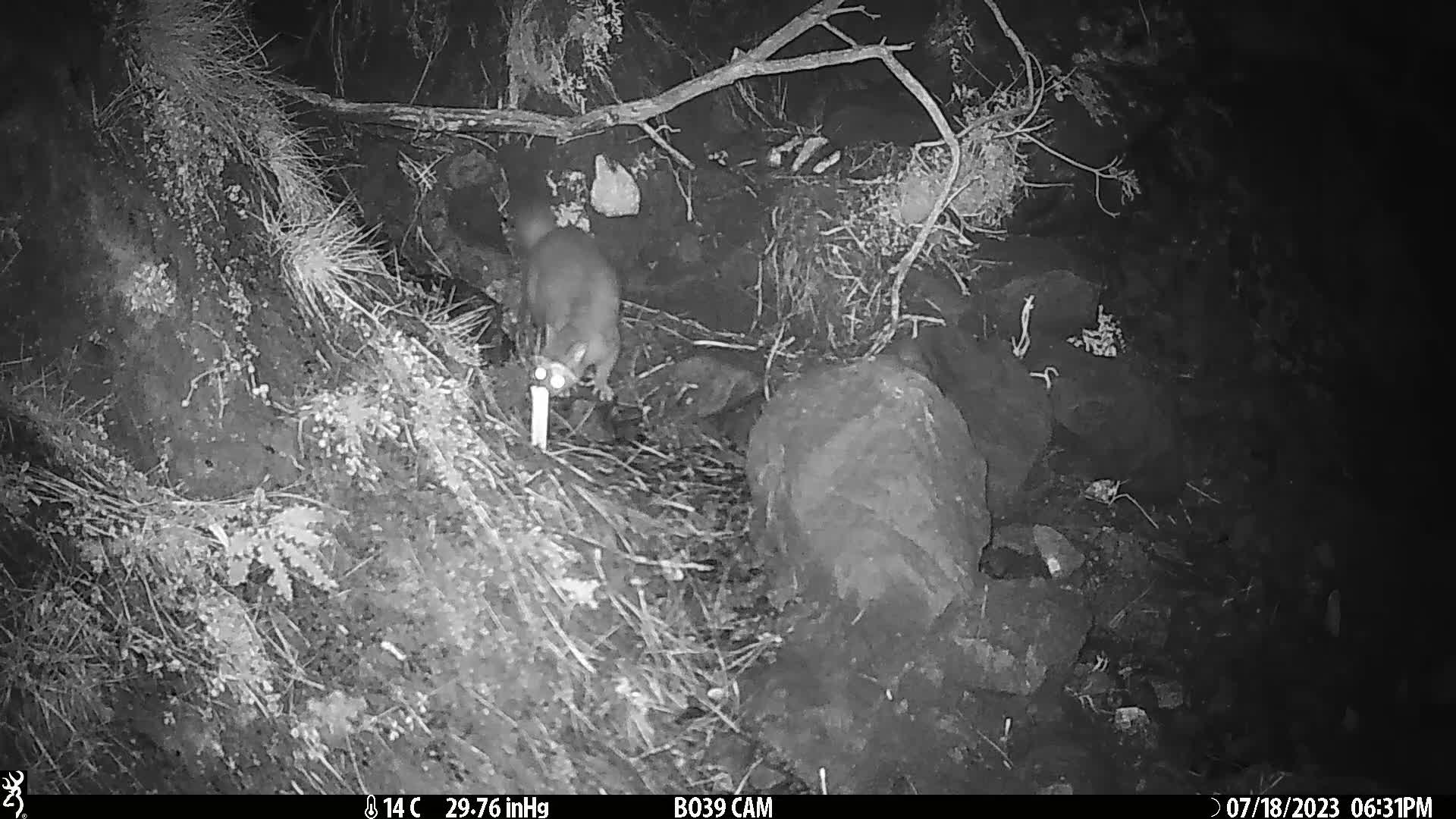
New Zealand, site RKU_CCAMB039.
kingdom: Animalia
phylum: Chordata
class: Mammalia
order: Diprotodontia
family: Phalangeridae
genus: Trichosurus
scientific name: Trichosurus vulpecula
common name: common brushtail possum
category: possum